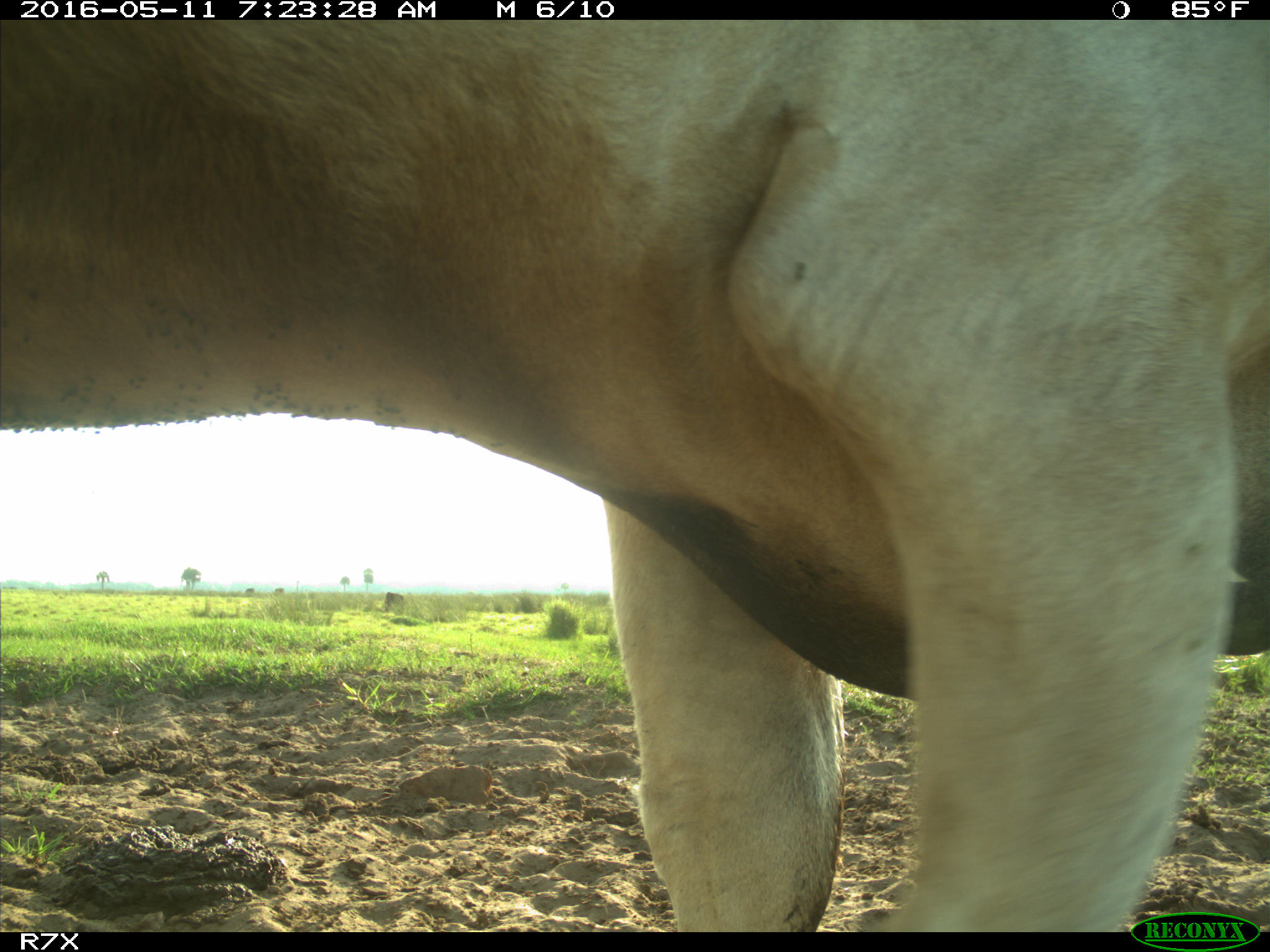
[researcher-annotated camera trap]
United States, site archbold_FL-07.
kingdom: Animalia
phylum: Chordata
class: Mammalia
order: Artiodactyla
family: Bovidae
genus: Bos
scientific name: Bos taurus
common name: domestic cow